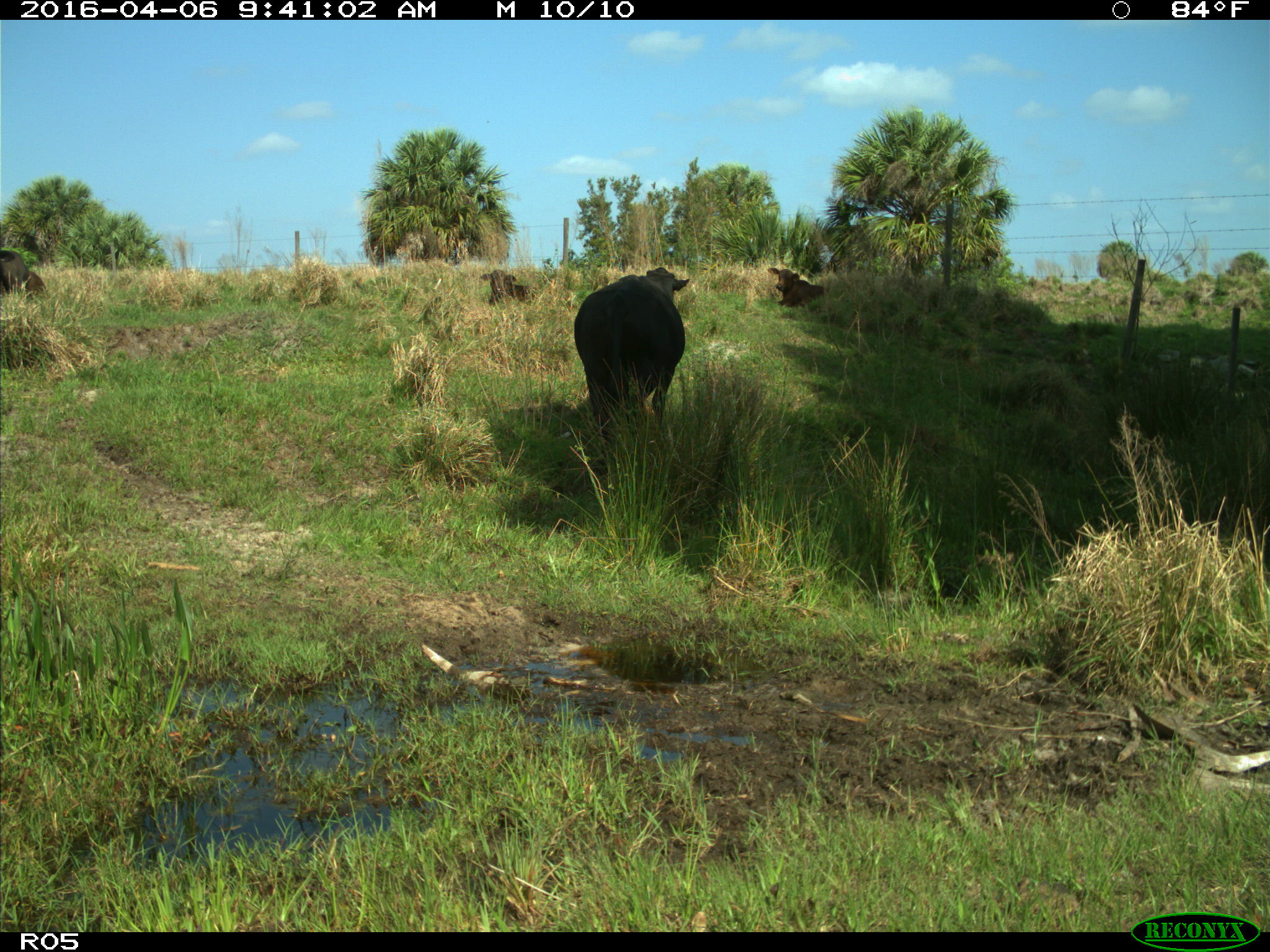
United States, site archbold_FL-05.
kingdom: Animalia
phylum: Chordata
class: Mammalia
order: Artiodactyla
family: Bovidae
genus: Bos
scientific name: Bos taurus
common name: domestic cow